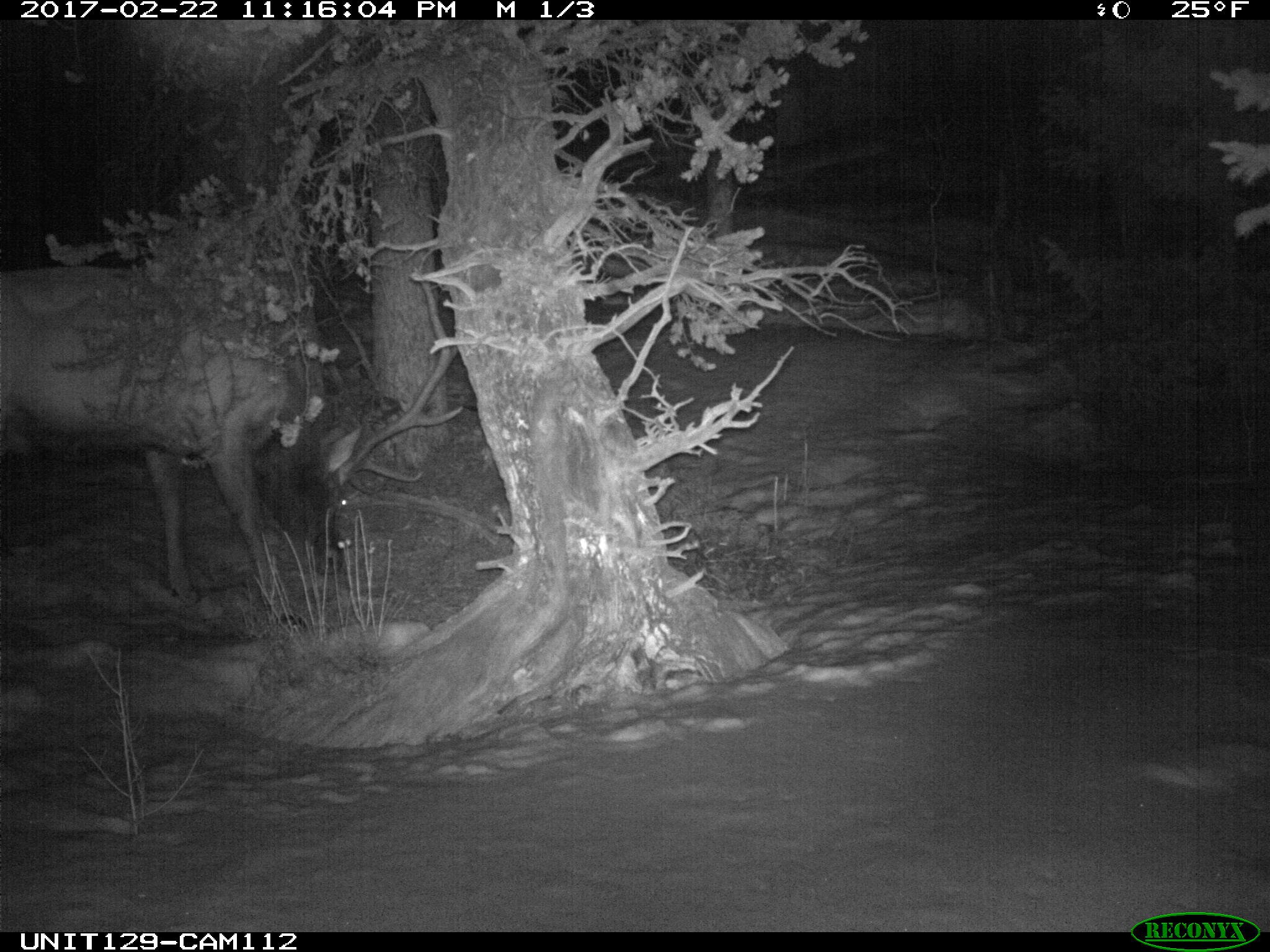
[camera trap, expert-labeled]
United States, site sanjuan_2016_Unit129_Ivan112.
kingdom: Animalia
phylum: Chordata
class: Mammalia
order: Artiodactyla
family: Cervidae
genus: Cervus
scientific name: Cervus elaphus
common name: red deer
Cervus elaphus (red deer).